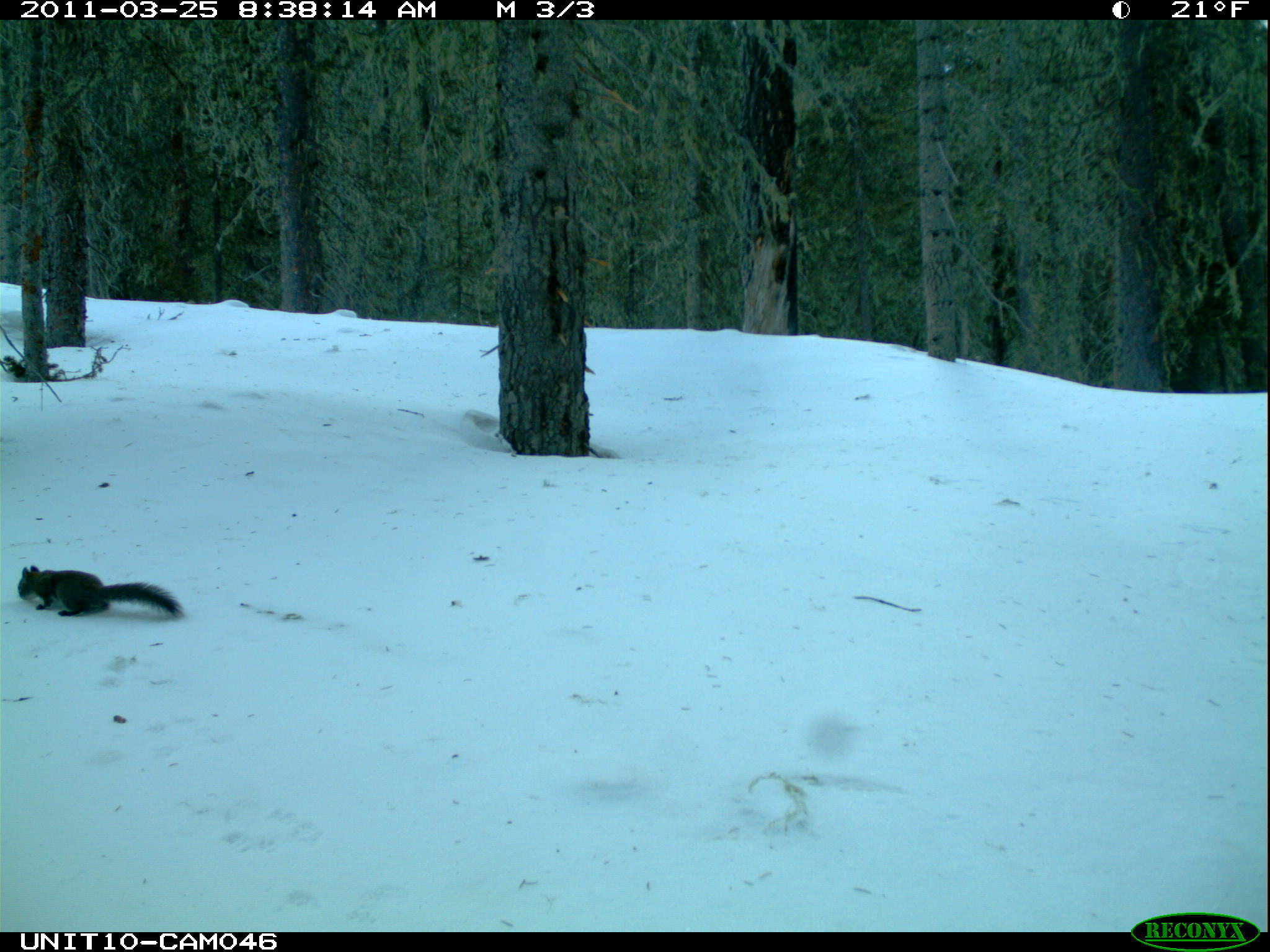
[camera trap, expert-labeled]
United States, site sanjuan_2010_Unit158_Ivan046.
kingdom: Animalia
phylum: Chordata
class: Mammalia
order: Rodentia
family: Sciuridae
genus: Tamiasciurus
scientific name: Tamiasciurus hudsonicus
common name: american red squirrel